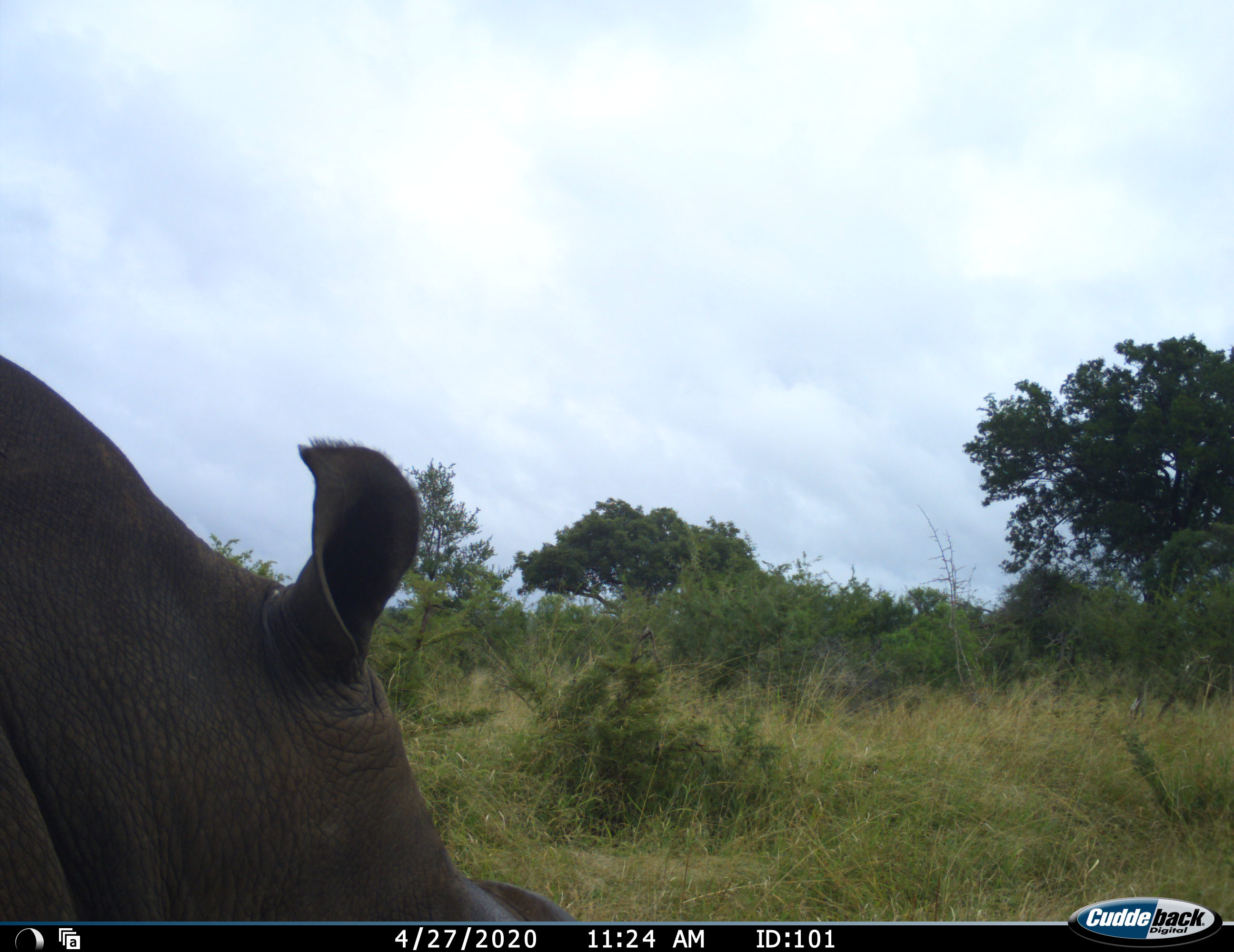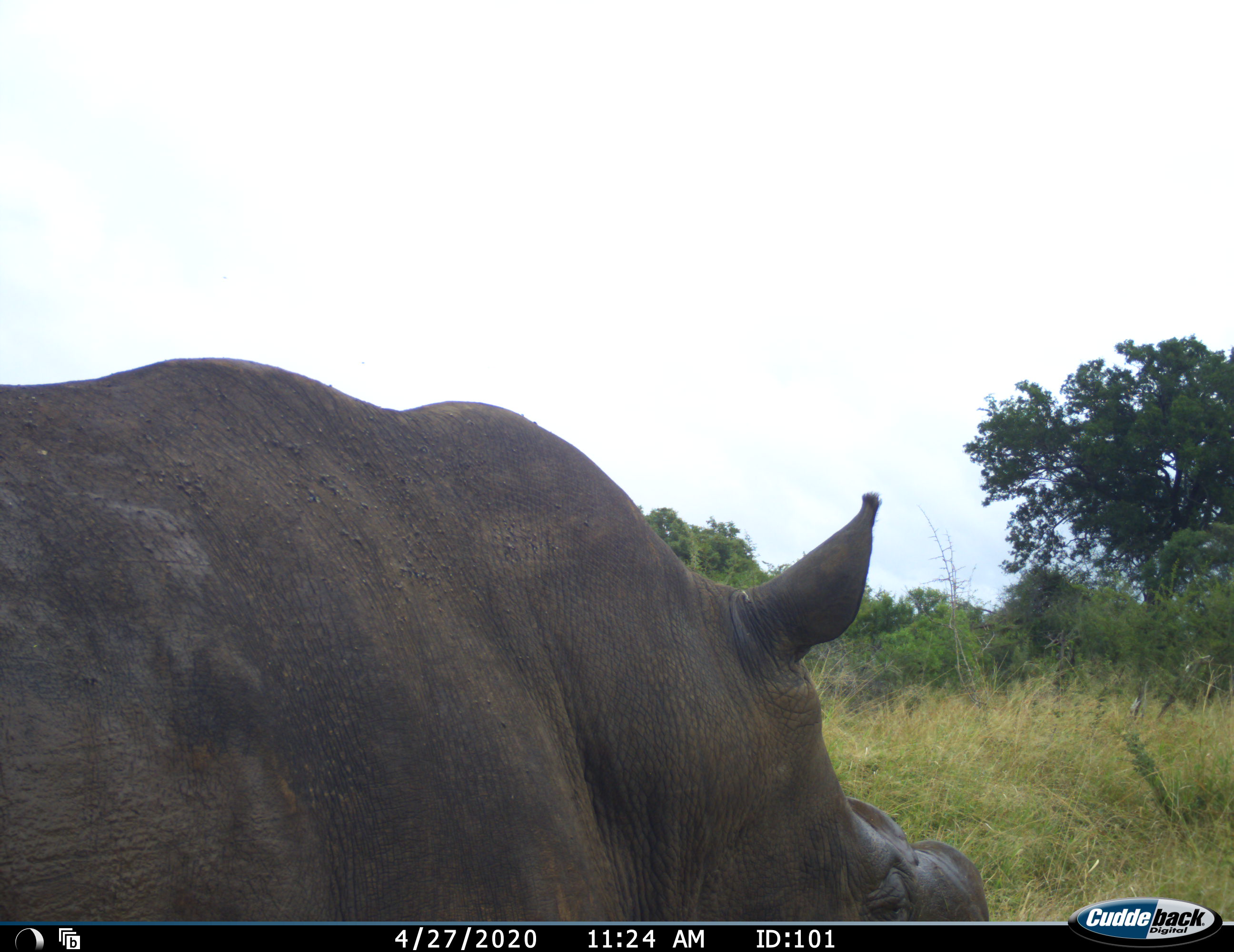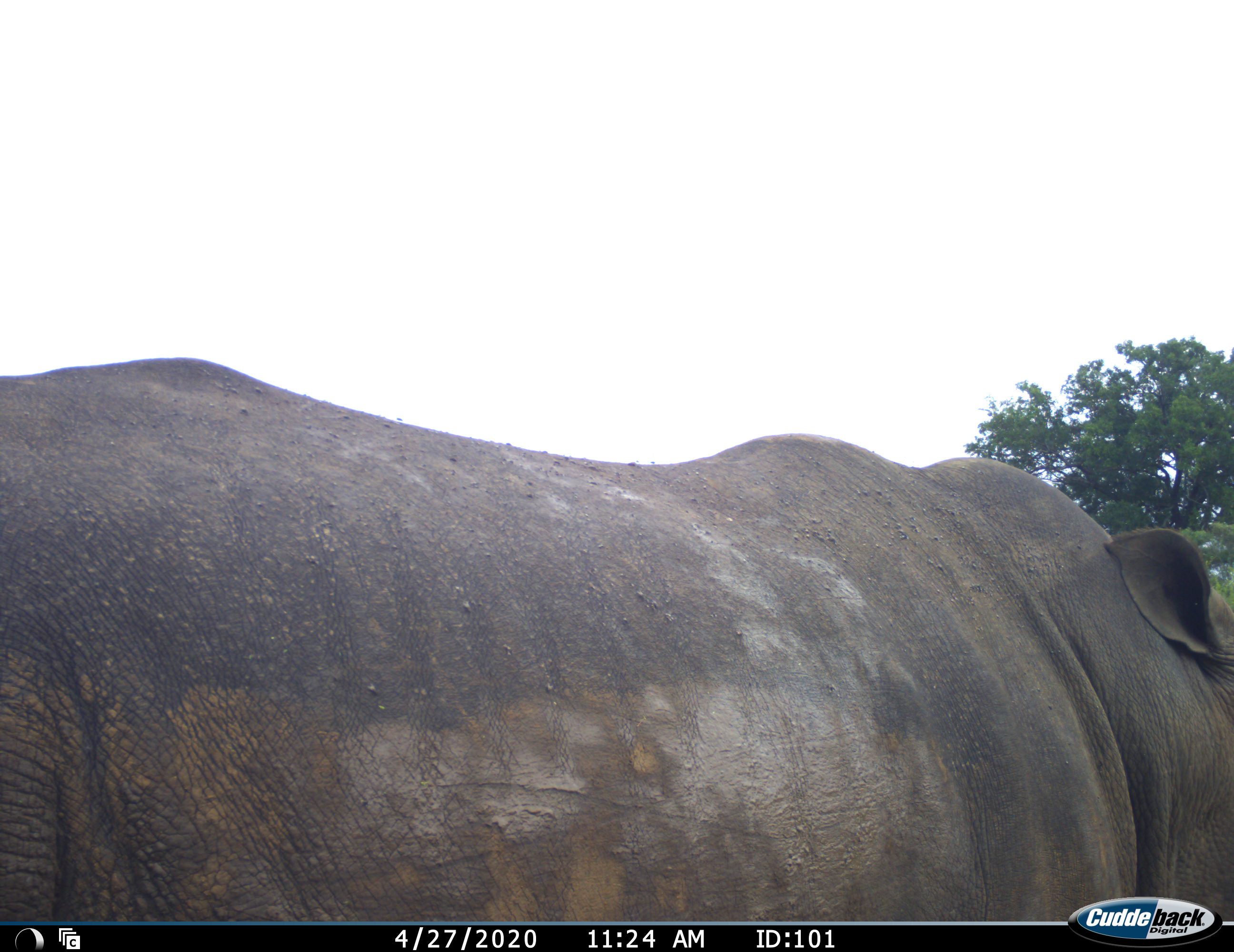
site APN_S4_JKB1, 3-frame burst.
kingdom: Animalia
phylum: Chordata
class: Mammalia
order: Perissodactyla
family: Rhinocerotidae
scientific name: Rhinocerotidae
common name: unknown rhinoceros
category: rhinocerosunknown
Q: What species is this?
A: Rhinocerosunknown (unknown rhinoceros) (Rhinocerotidae).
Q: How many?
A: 1.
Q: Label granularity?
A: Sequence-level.